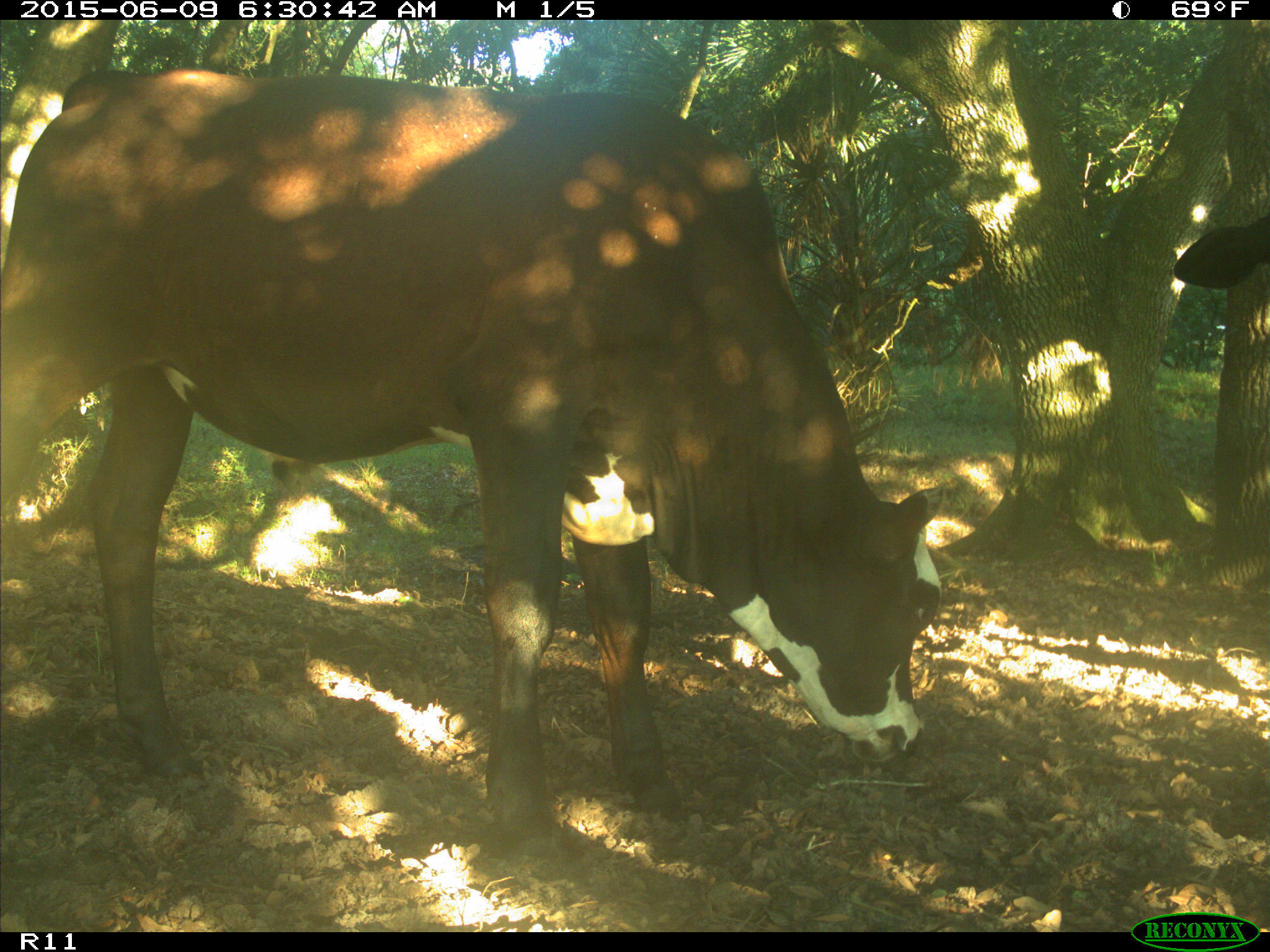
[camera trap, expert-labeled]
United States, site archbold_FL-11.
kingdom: Animalia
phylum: Chordata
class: Mammalia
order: Artiodactyla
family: Bovidae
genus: Bos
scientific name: Bos taurus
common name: domestic cow